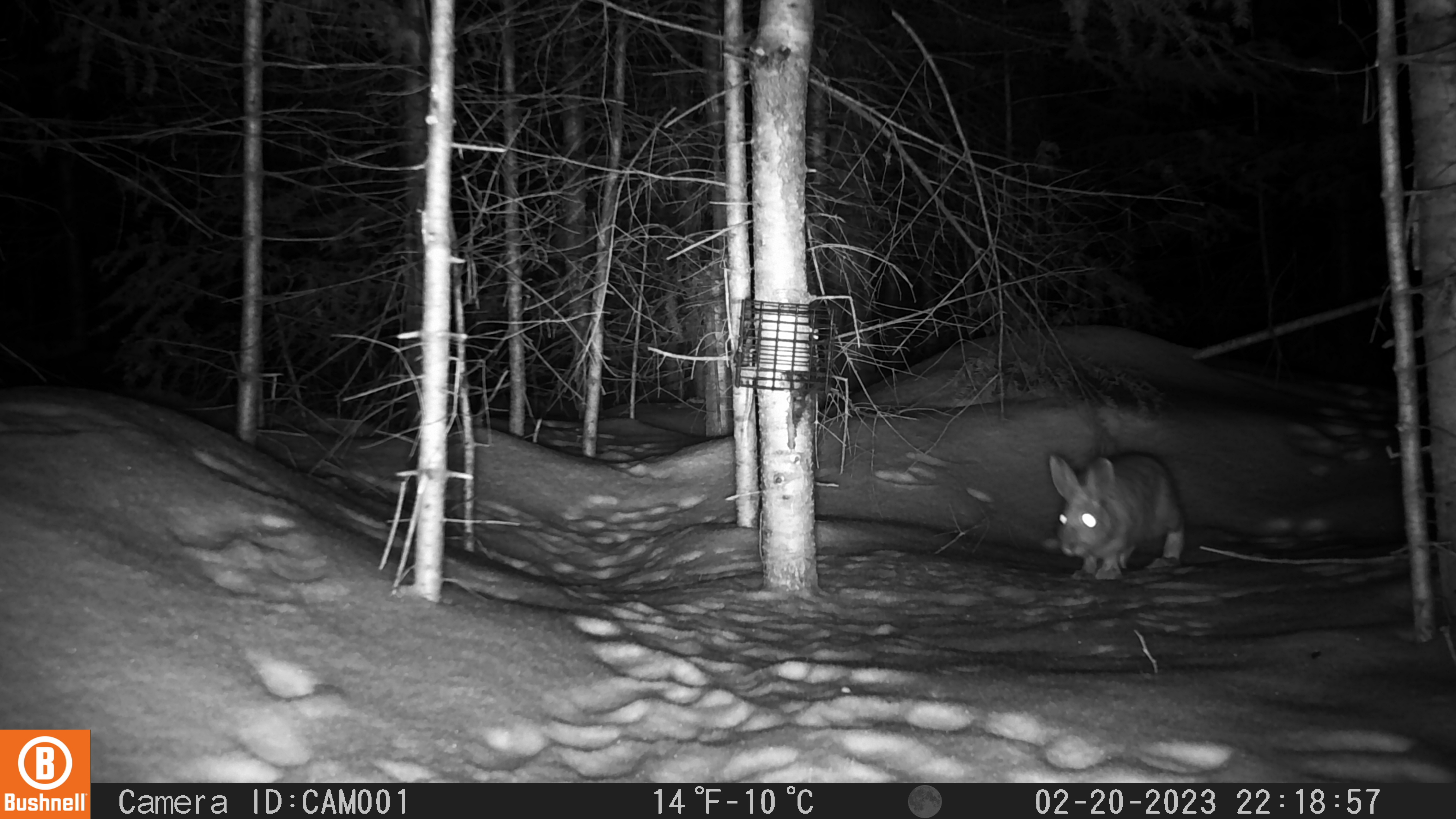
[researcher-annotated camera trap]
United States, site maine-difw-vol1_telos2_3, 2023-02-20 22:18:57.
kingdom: Animalia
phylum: Chordata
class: Mammalia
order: Lagomorpha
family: Leporidae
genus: Lepus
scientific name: Lepus americanus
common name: snowshoe hare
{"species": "snowshoe hare (Lepus americanus)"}